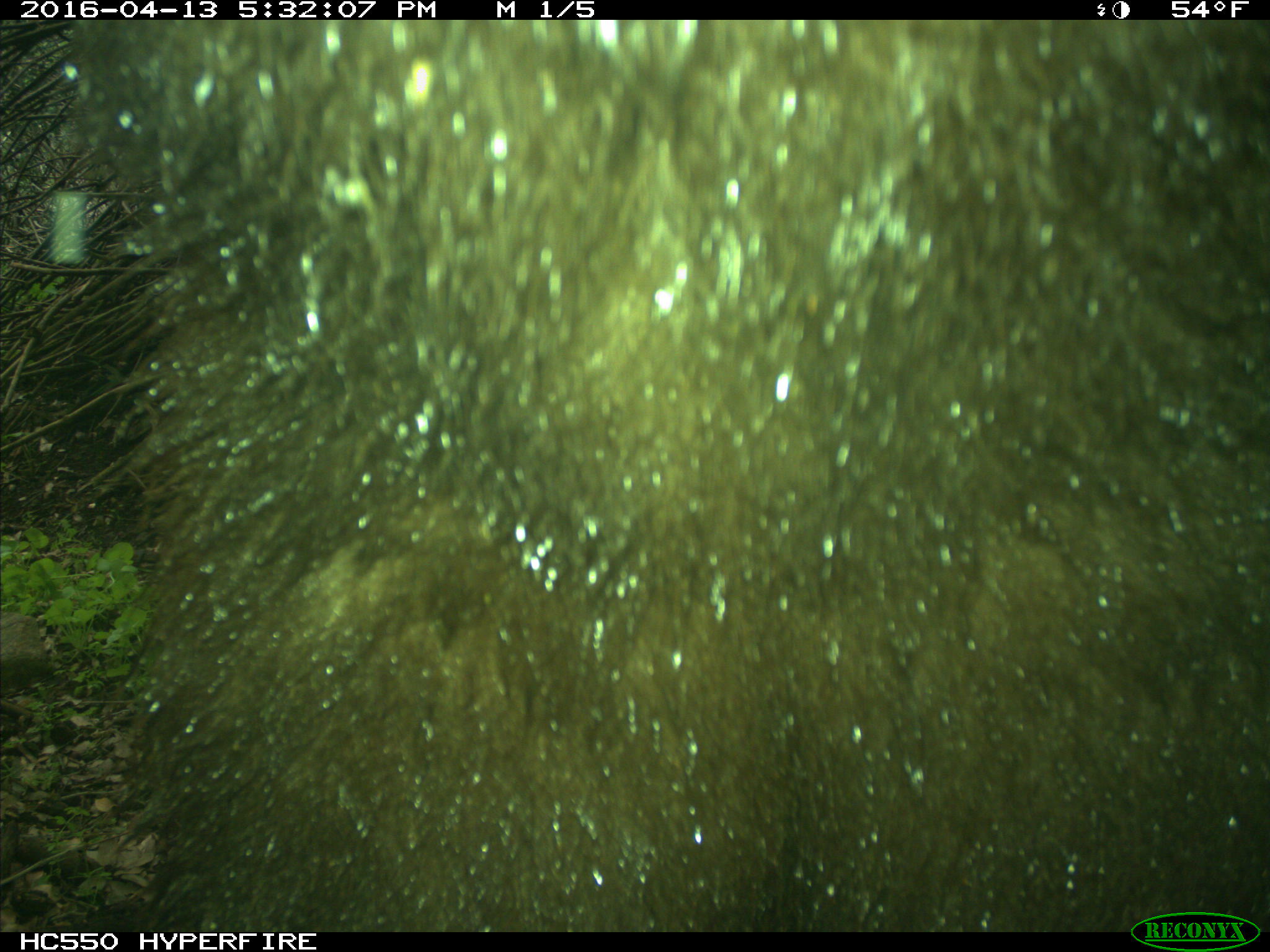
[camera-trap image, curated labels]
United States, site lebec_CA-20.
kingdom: Animalia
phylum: Chordata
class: Mammalia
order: Carnivora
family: Ursidae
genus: Ursus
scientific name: Ursus americanus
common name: american black bear